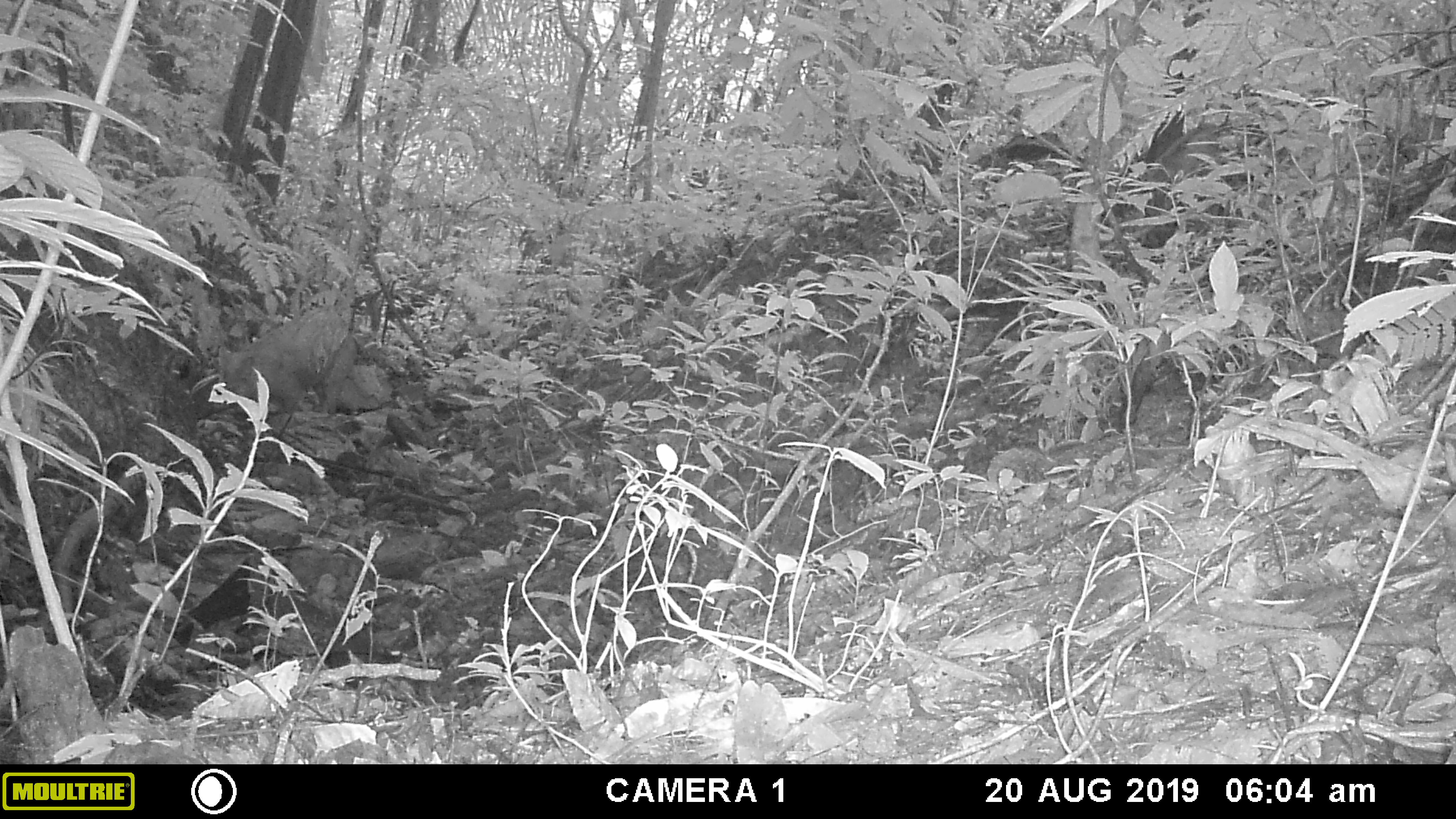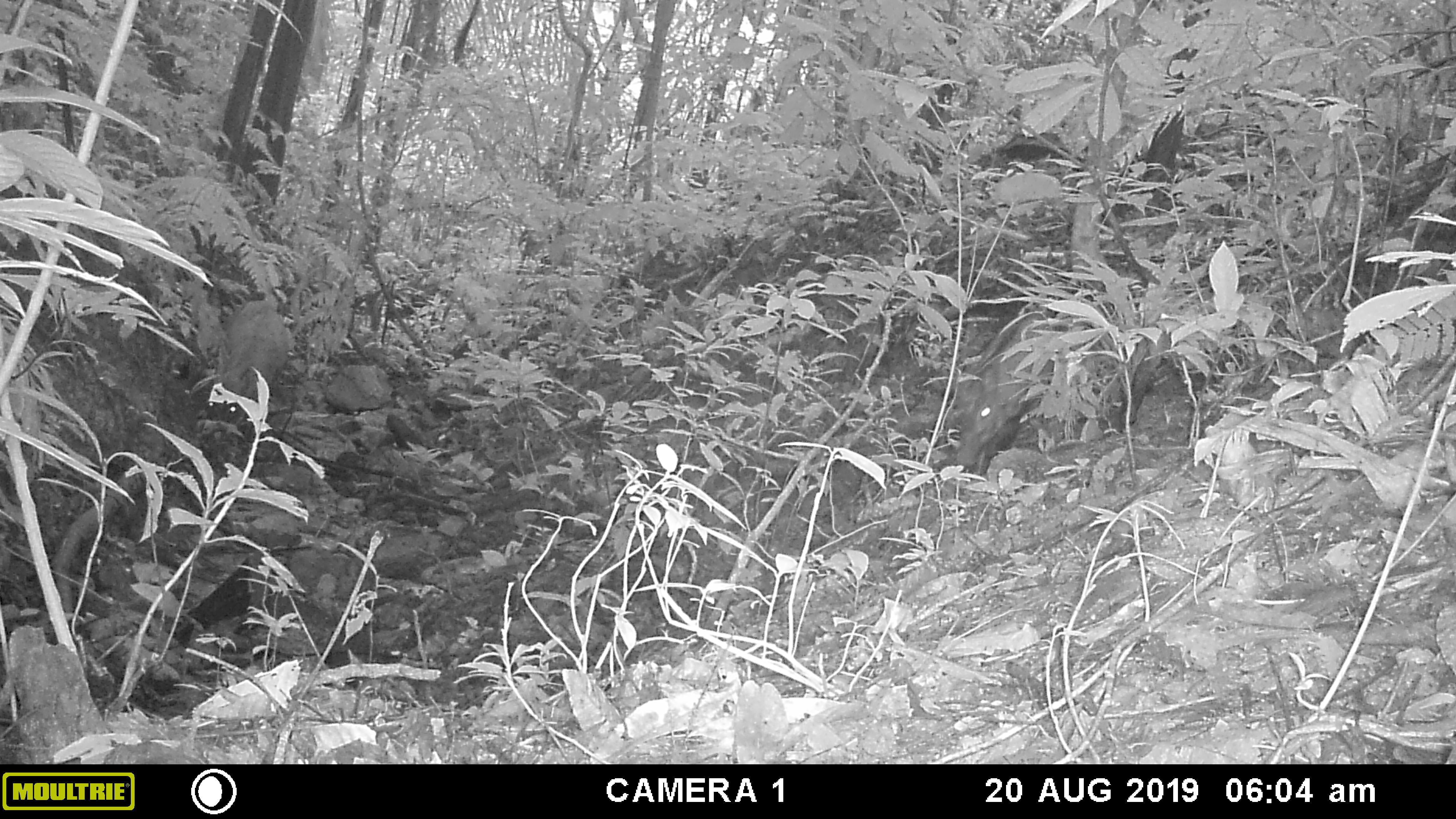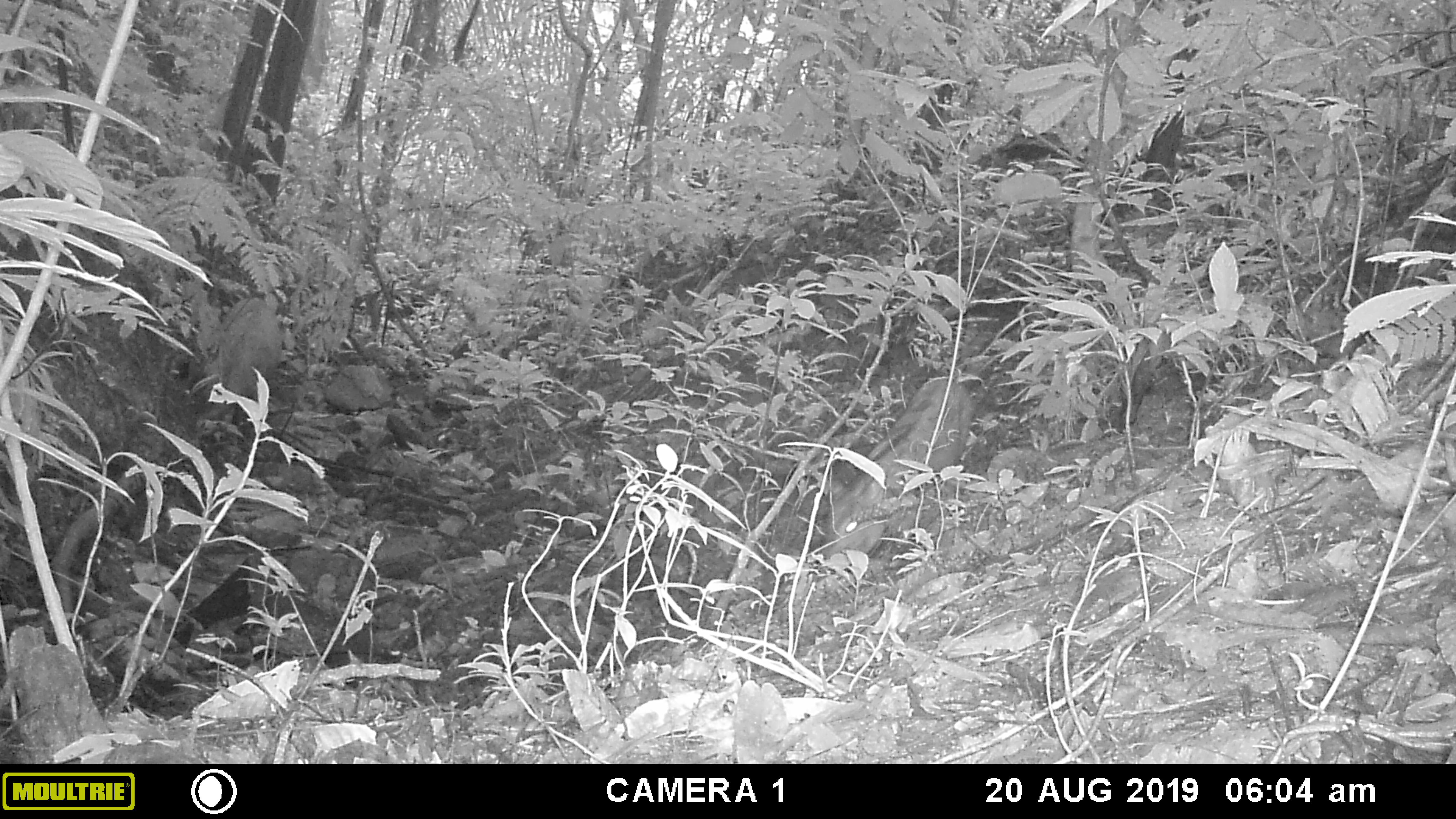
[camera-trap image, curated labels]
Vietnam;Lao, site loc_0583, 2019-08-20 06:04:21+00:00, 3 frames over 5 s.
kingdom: Animalia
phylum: Chordata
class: Mammalia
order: Artiodactyla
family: Suidae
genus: Sus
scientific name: Sus scrofa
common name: eurasian wild pig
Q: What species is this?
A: Eurasian wild pig (Sus scrofa).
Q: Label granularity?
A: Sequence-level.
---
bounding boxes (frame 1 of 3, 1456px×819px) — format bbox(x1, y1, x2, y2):
eurasian wild pig: bbox(215, 316, 358, 414); bbox(1134, 123, 1234, 247)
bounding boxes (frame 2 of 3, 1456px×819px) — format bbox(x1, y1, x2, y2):
eurasian wild pig: bbox(953, 303, 1068, 476); bbox(204, 299, 290, 425)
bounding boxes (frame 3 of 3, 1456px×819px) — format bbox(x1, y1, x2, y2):
eurasian wild pig: bbox(822, 377, 975, 568); bbox(204, 297, 283, 431)